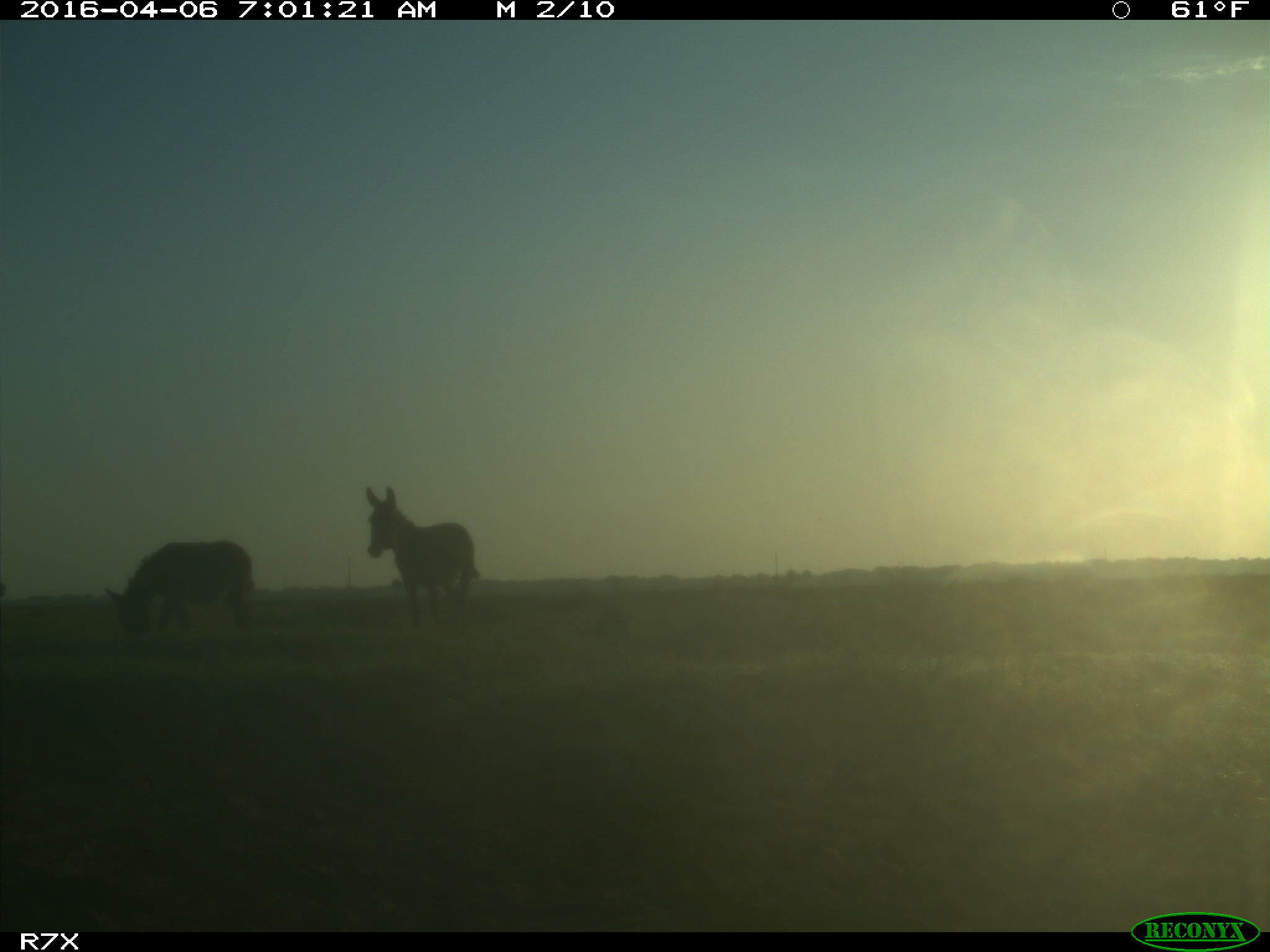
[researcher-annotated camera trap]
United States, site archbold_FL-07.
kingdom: Animalia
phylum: Chordata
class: Mammalia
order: Artiodactyla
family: Bovidae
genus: Bos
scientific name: Bos taurus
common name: domestic cow